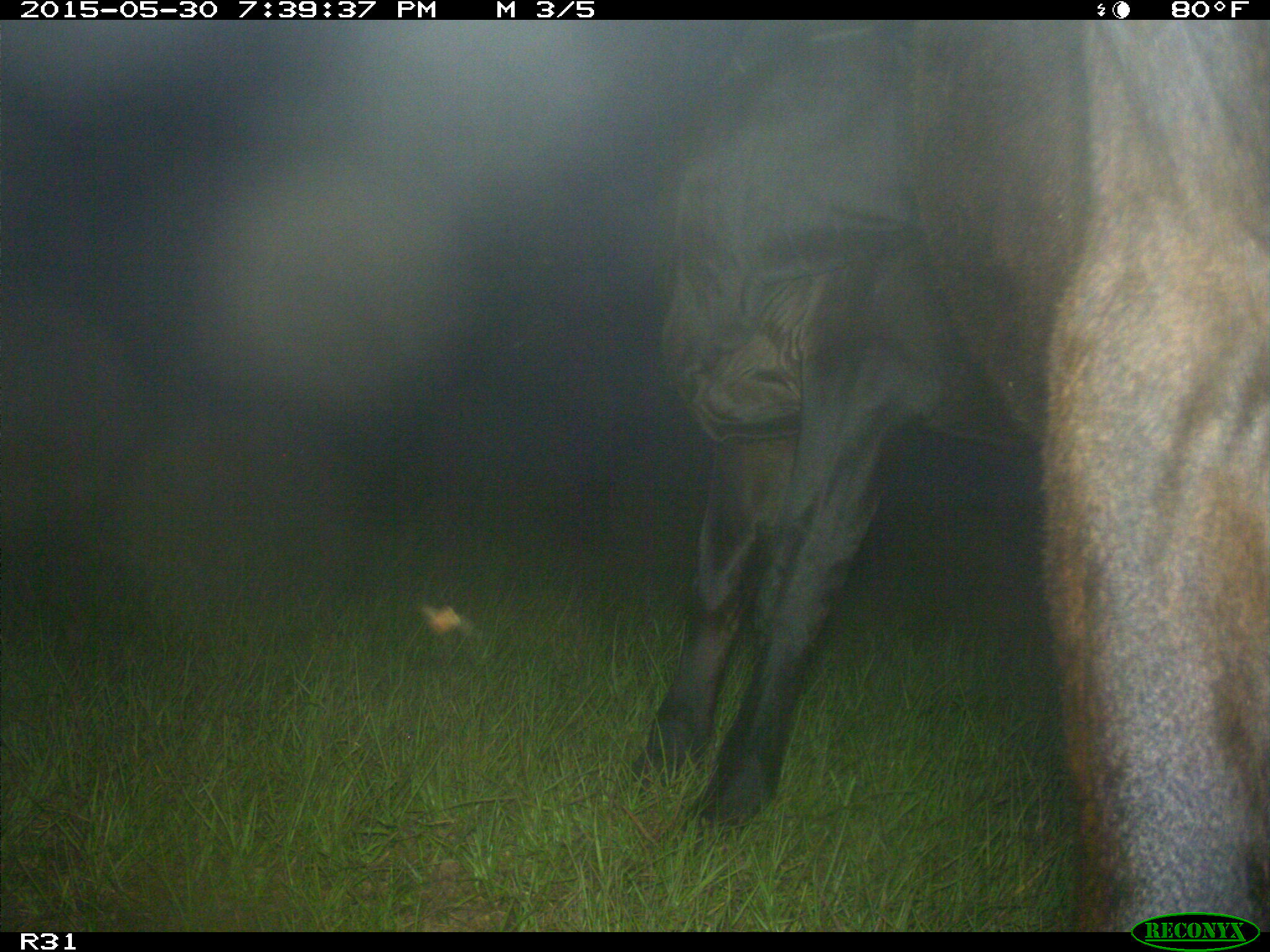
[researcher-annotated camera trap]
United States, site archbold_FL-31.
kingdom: Animalia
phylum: Chordata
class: Mammalia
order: Artiodactyla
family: Bovidae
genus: Bos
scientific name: Bos taurus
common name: domestic cow